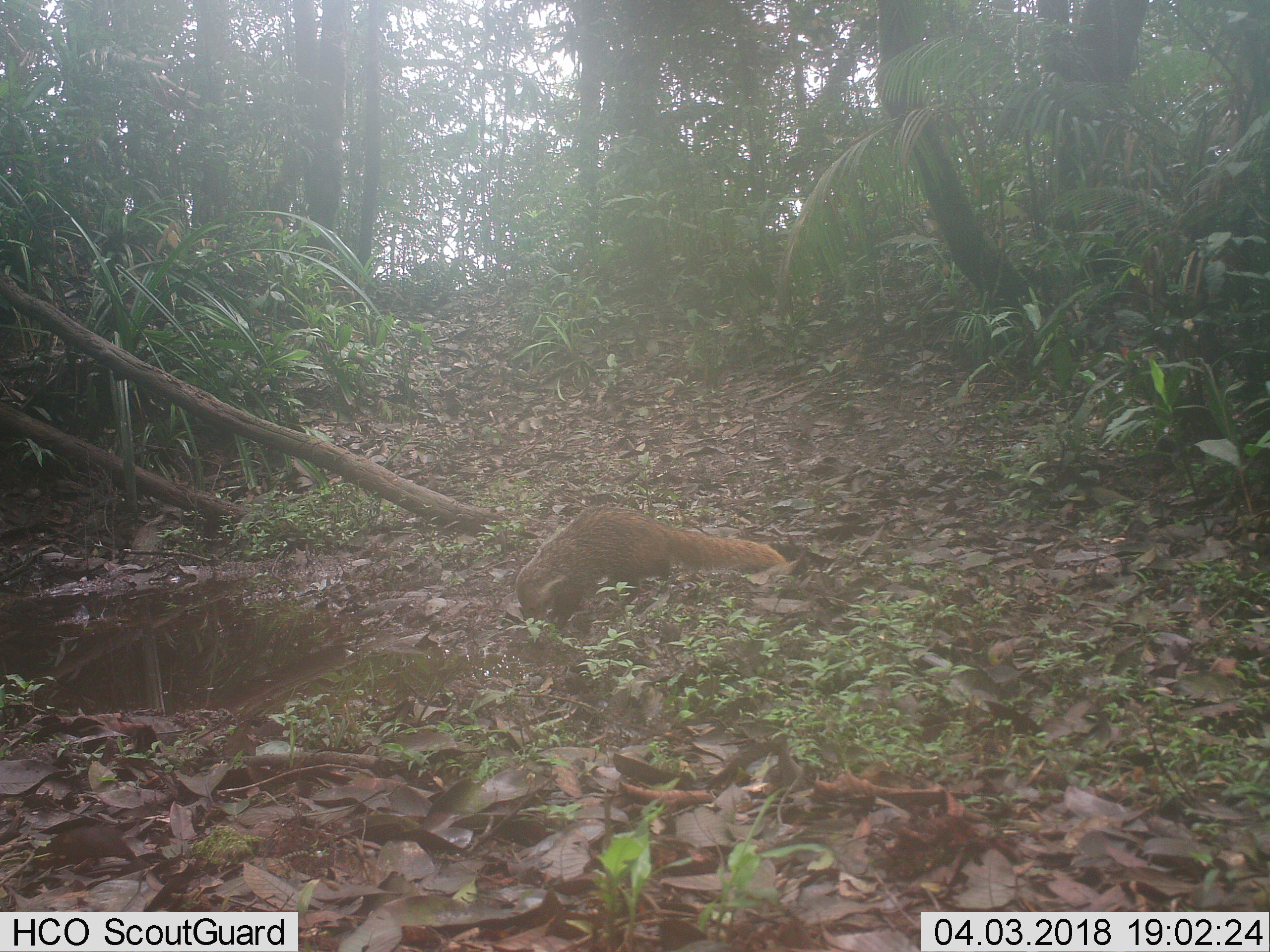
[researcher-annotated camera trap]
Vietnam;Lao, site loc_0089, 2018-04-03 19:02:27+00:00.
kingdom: Animalia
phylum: Chordata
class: Mammalia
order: Carnivora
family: Herpestidae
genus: Urva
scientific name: Urva urva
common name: crab-eating mongoose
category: crab eating mongoose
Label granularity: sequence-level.